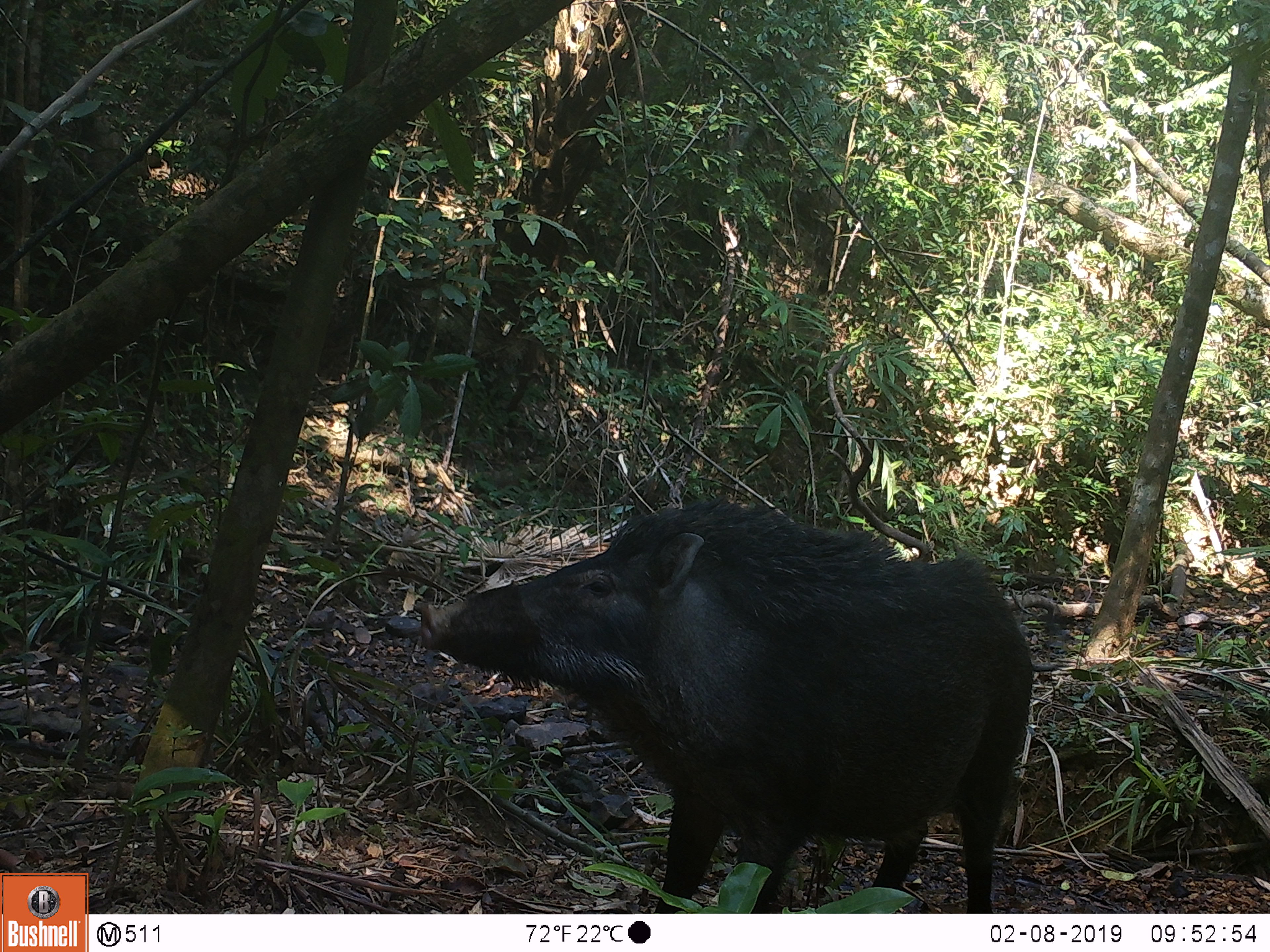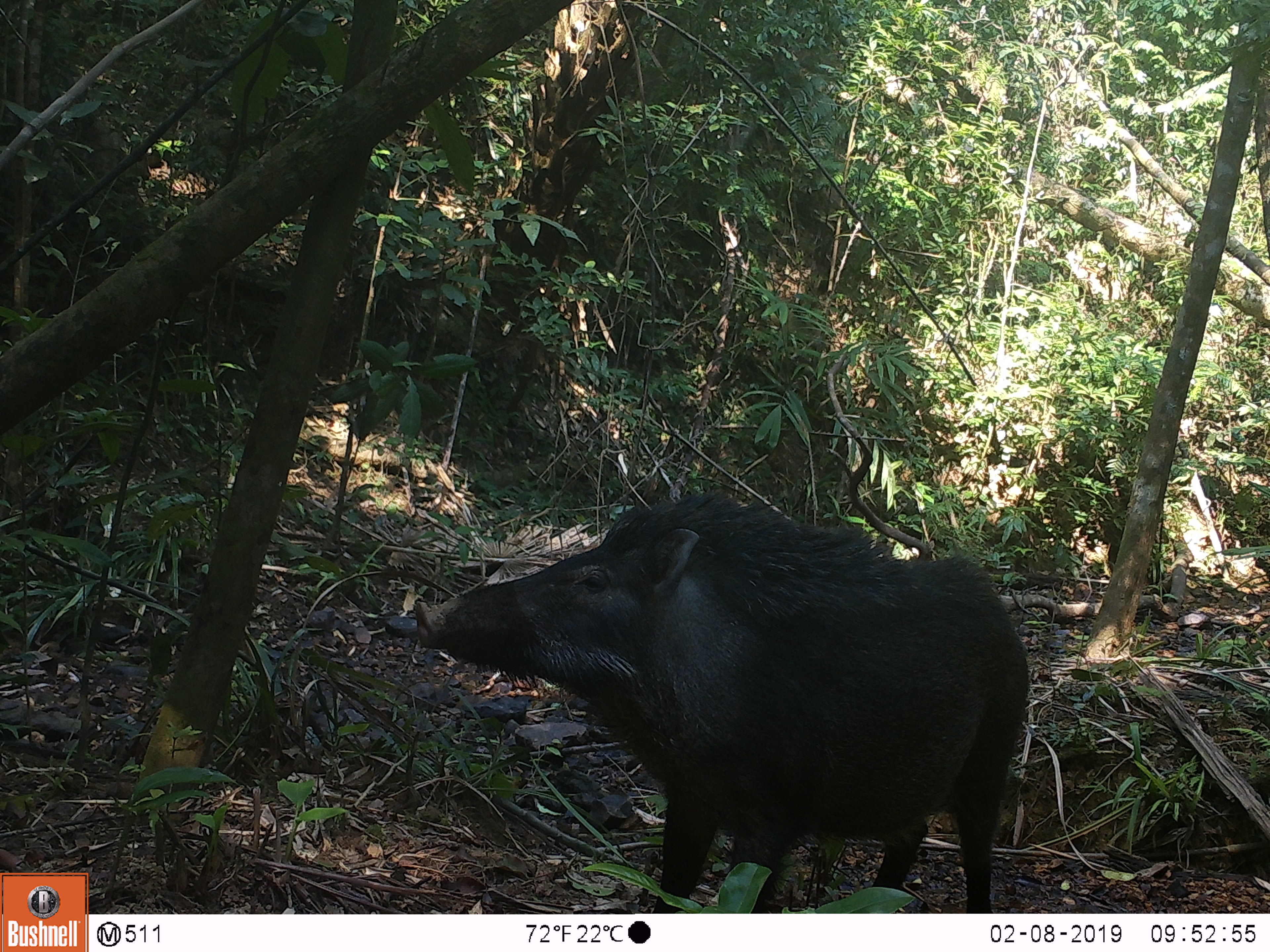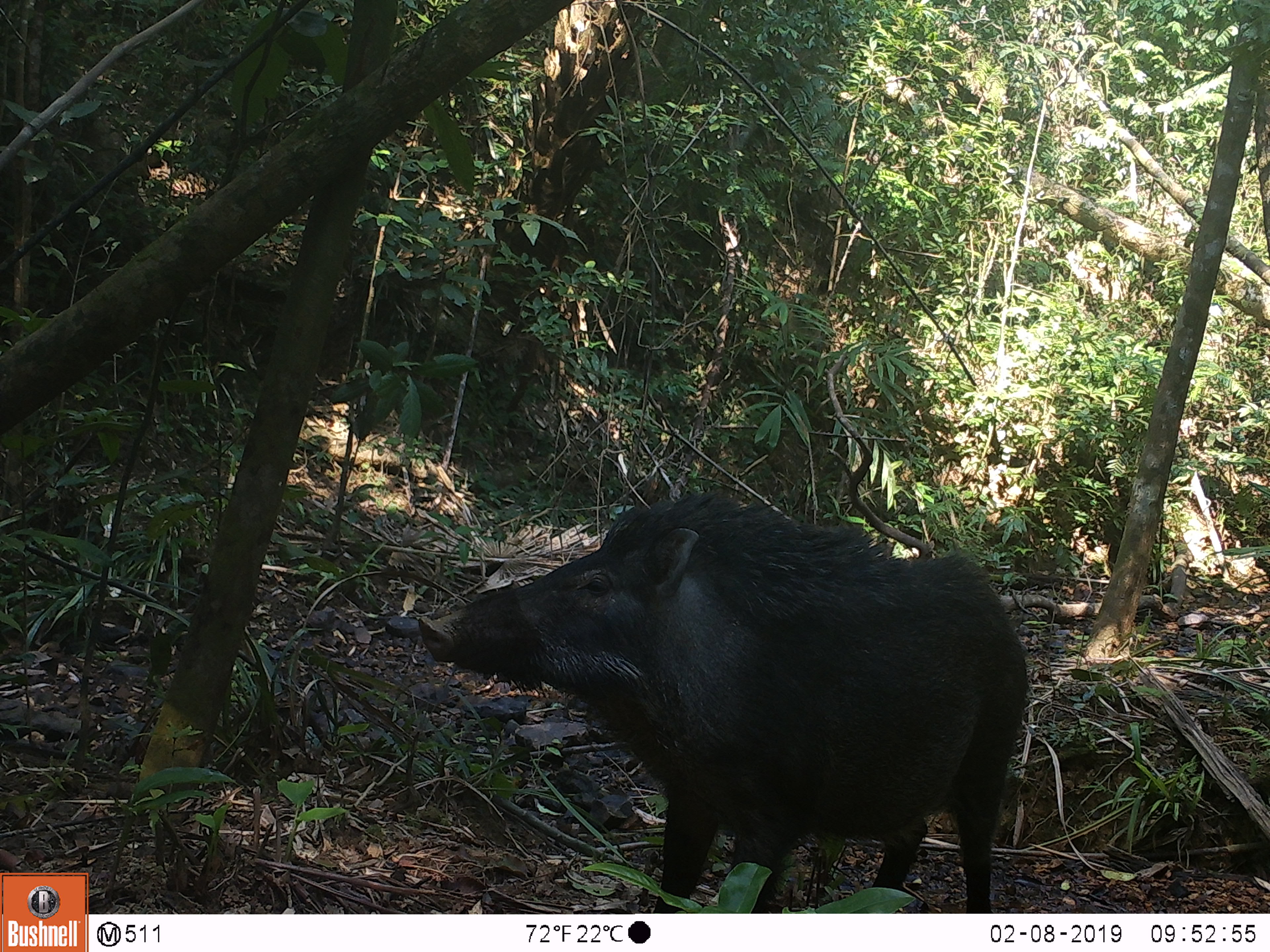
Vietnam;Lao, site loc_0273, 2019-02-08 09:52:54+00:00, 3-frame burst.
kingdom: Animalia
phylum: Chordata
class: Mammalia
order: Artiodactyla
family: Suidae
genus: Sus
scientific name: Sus scrofa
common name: eurasian wild pig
Eurasian wild pig (Sus scrofa). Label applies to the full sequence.